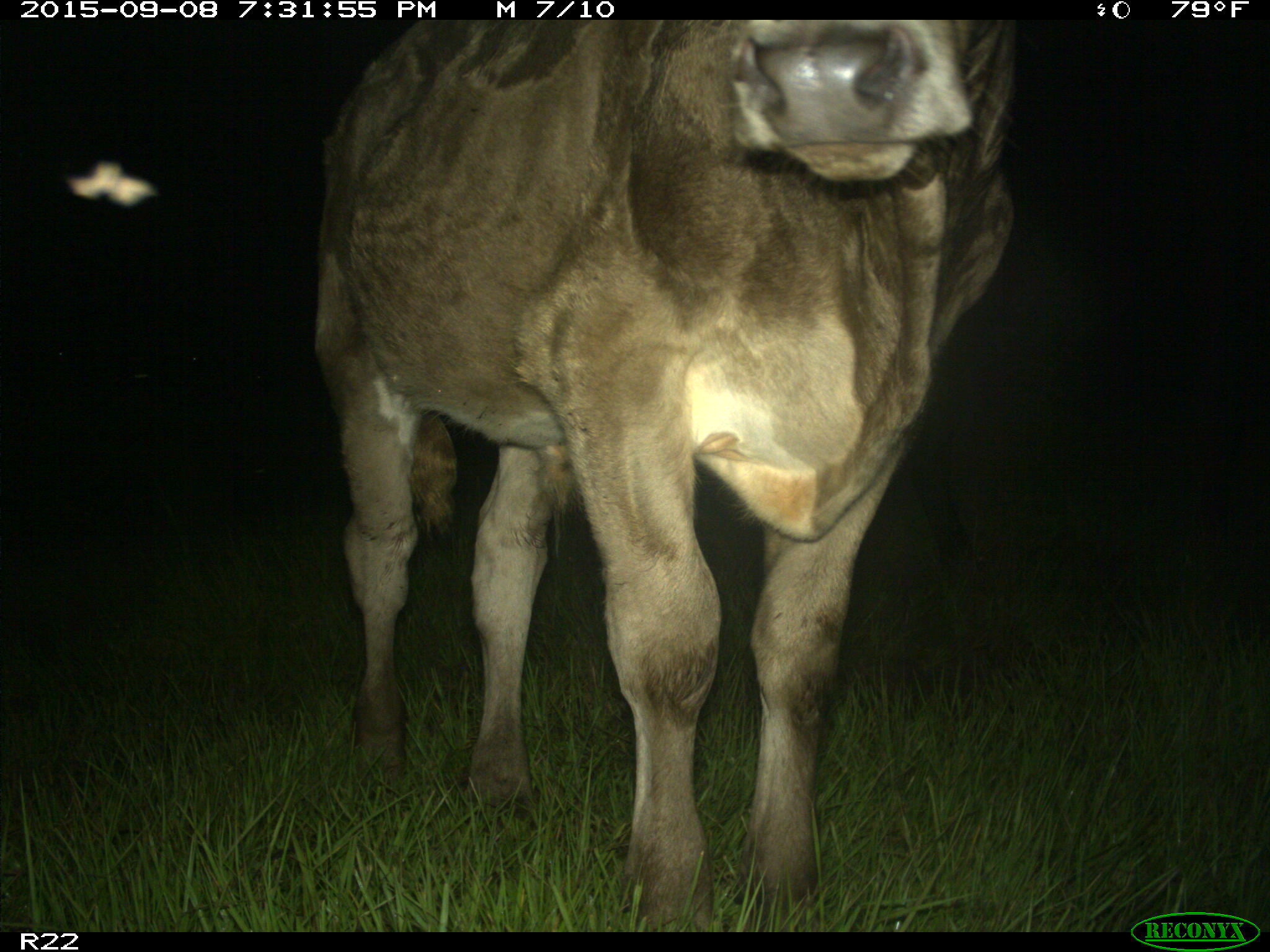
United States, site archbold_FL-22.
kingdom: Animalia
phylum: Chordata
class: Mammalia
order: Artiodactyla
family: Bovidae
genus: Bos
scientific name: Bos taurus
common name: domestic cow